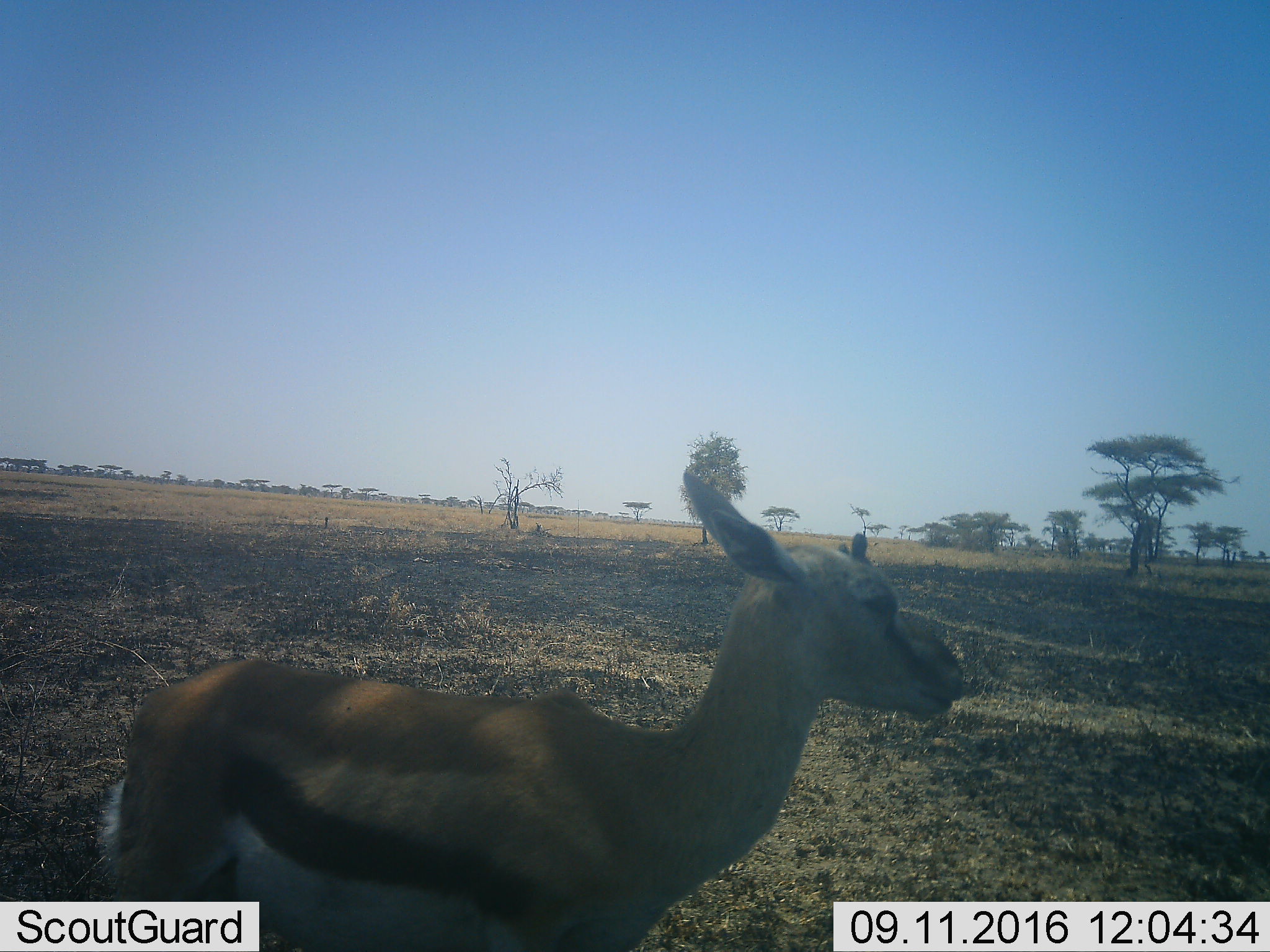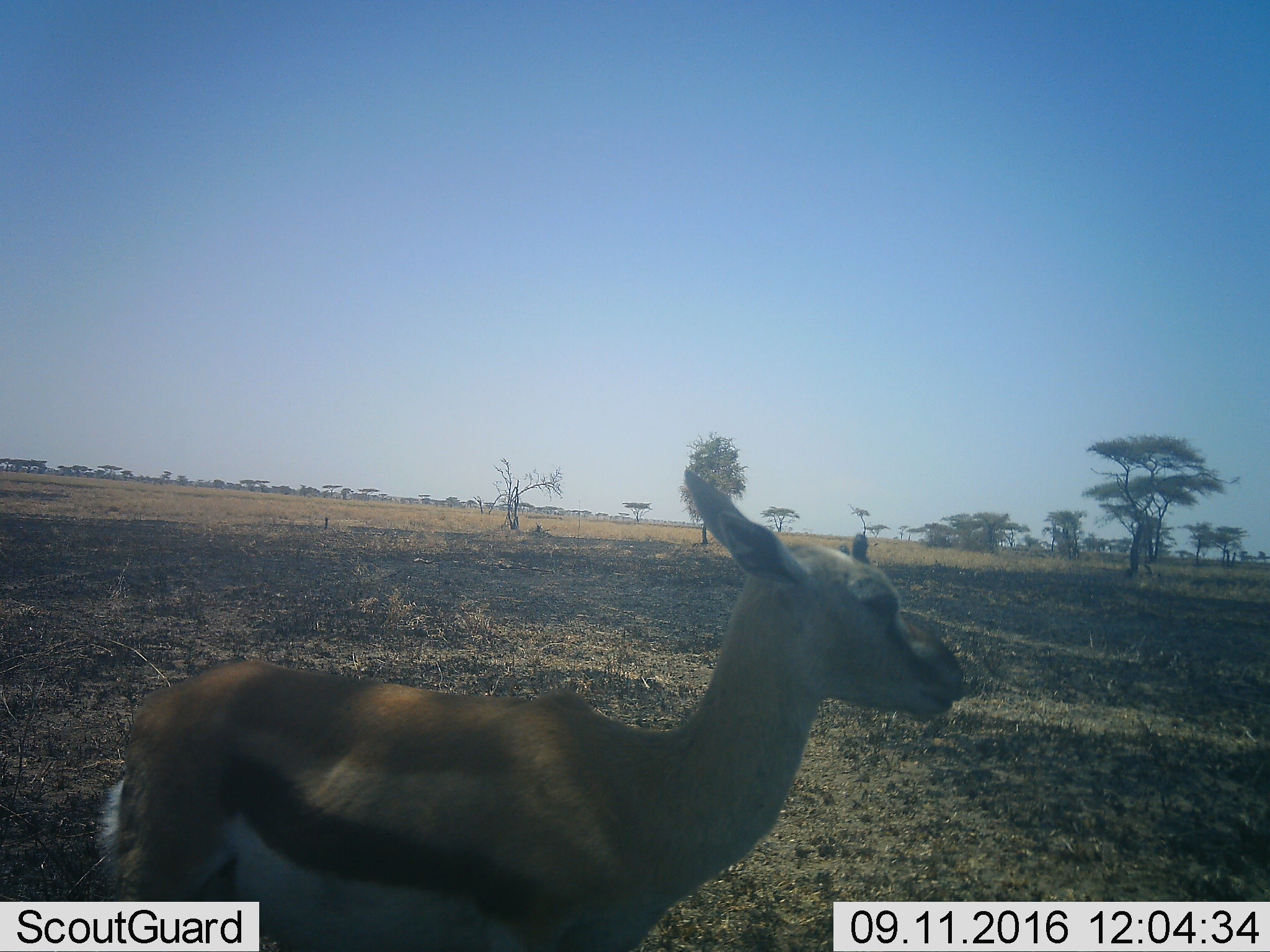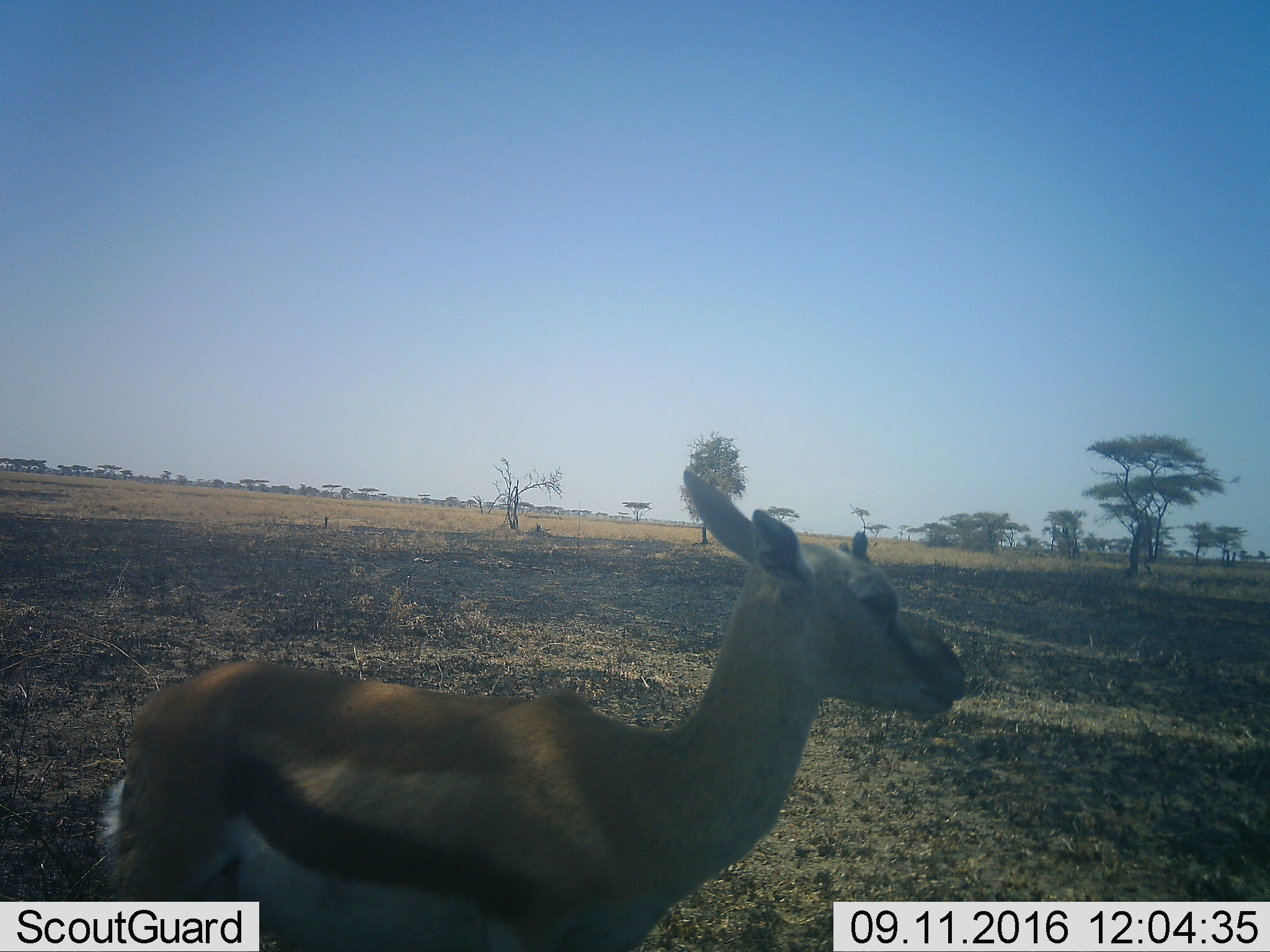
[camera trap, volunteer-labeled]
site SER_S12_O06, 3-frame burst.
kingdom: Animalia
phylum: Chordata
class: Mammalia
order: Artiodactyla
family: Bovidae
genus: Eudorcas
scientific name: Eudorcas thomsonii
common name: thomson's gazelle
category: gazellethomsons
Gazellethomsons (thomson's gazelle) (Eudorcas thomsonii), count 1. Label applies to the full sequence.